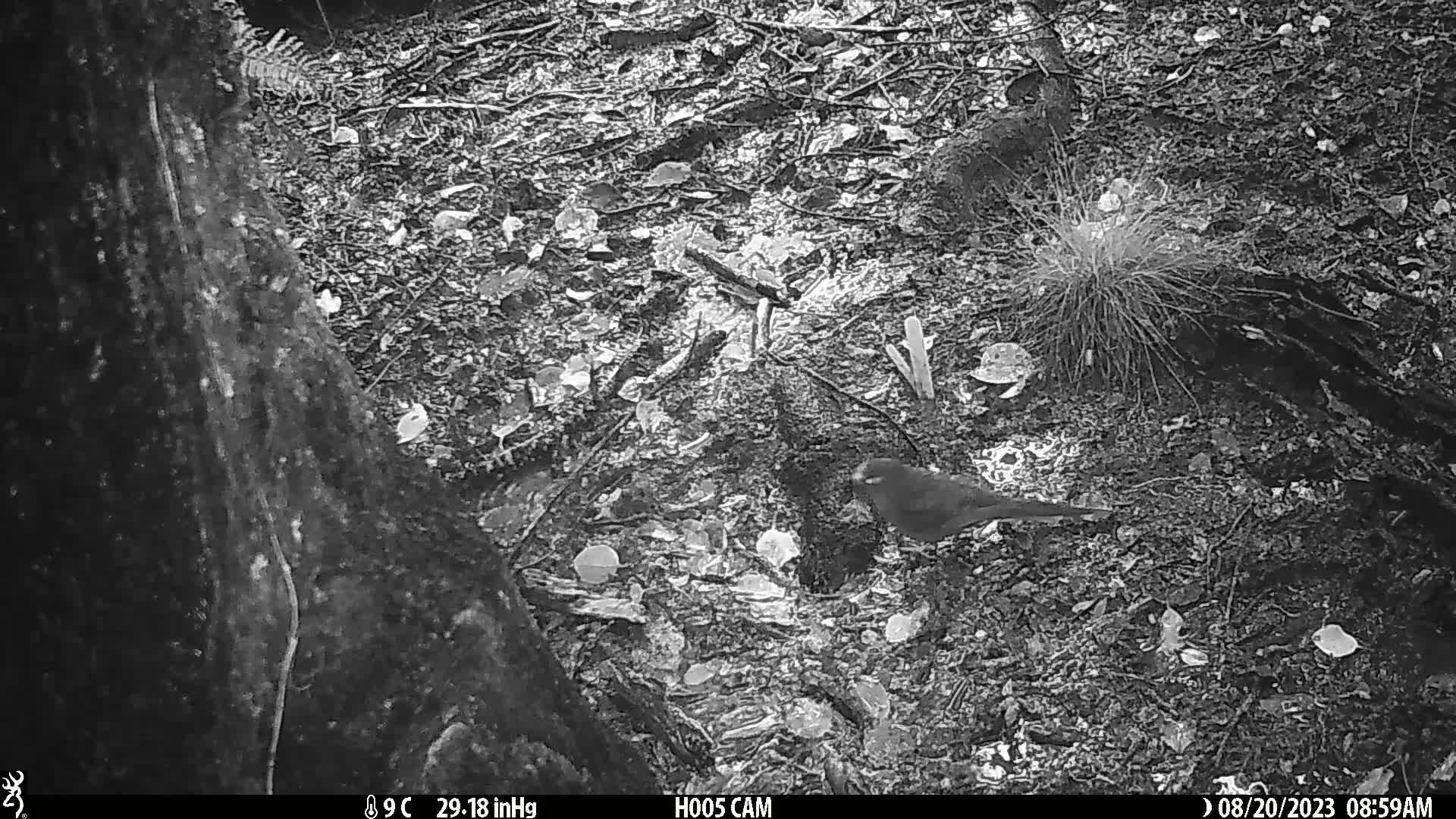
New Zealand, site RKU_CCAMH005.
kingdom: Animalia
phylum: Chordata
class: Aves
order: Psittaciformes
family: Psittaculidae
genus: Cyanoramphus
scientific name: Cyanoramphus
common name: parakeet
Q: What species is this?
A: Parakeet (Cyanoramphus).